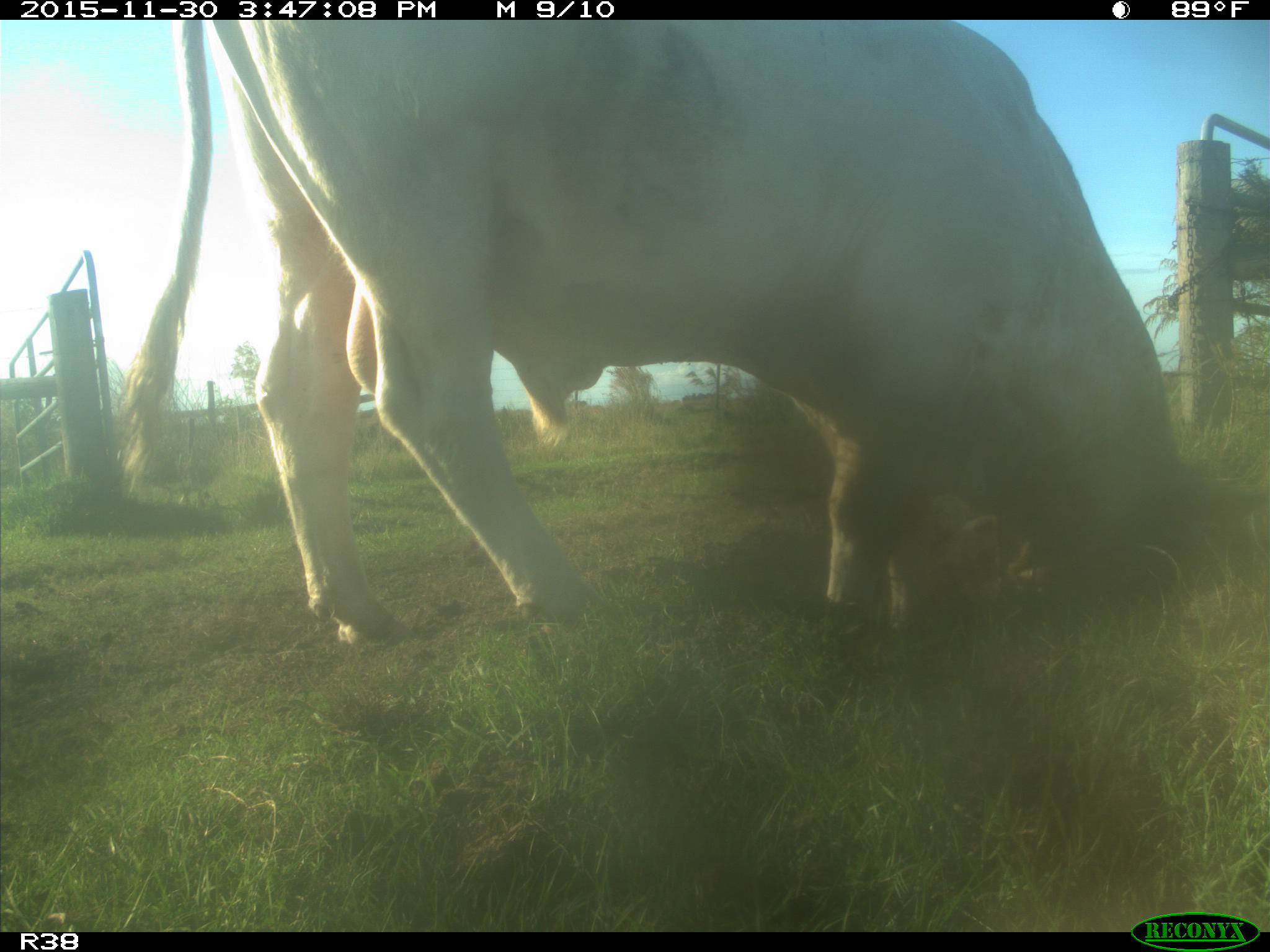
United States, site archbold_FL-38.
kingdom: Animalia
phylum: Chordata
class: Mammalia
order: Artiodactyla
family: Bovidae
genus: Bos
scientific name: Bos taurus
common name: domestic cow